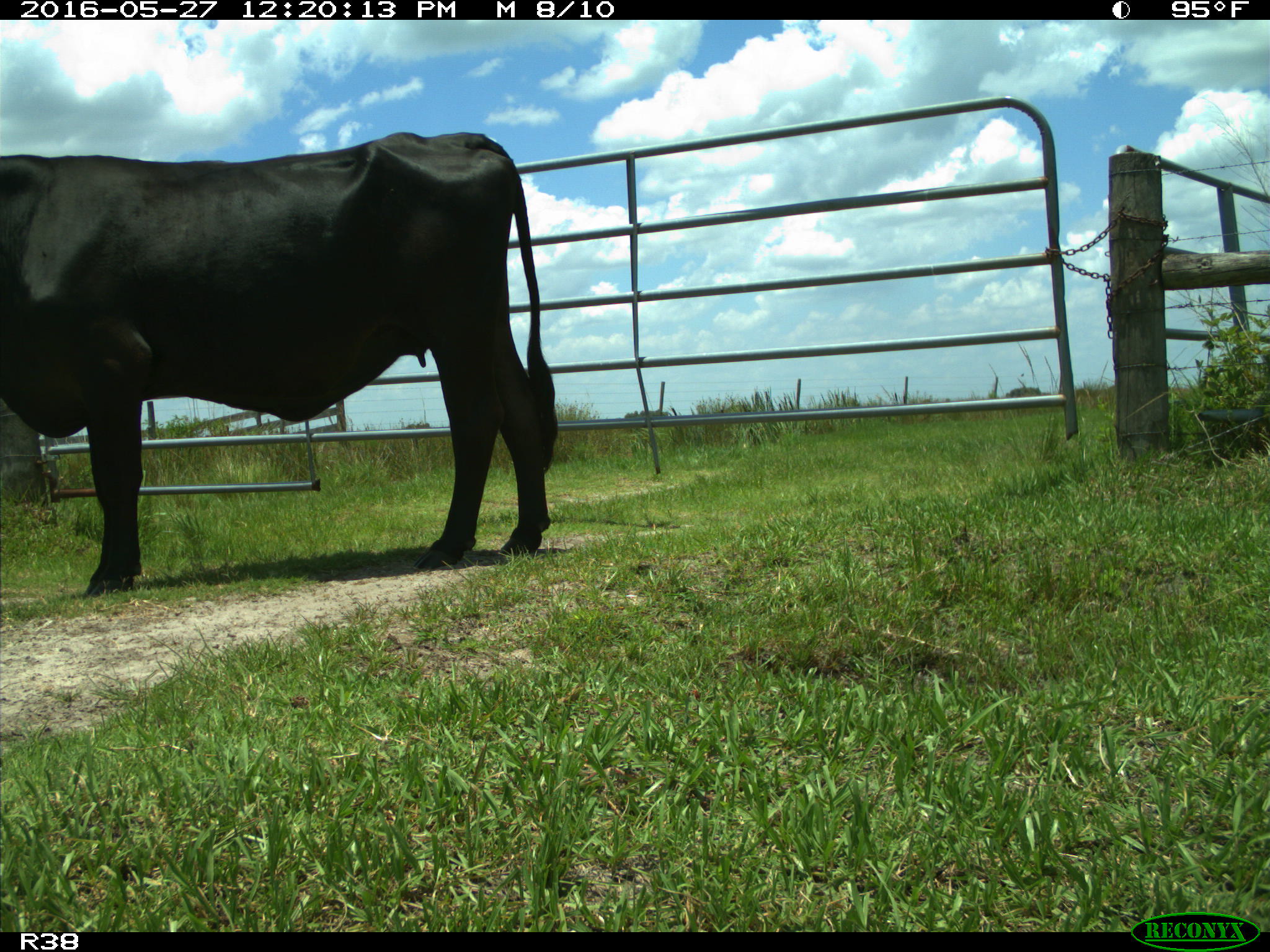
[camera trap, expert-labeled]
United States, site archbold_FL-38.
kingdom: Animalia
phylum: Chordata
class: Mammalia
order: Artiodactyla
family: Bovidae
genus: Bos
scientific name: Bos taurus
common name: domestic cow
Bos taurus (domestic cow).